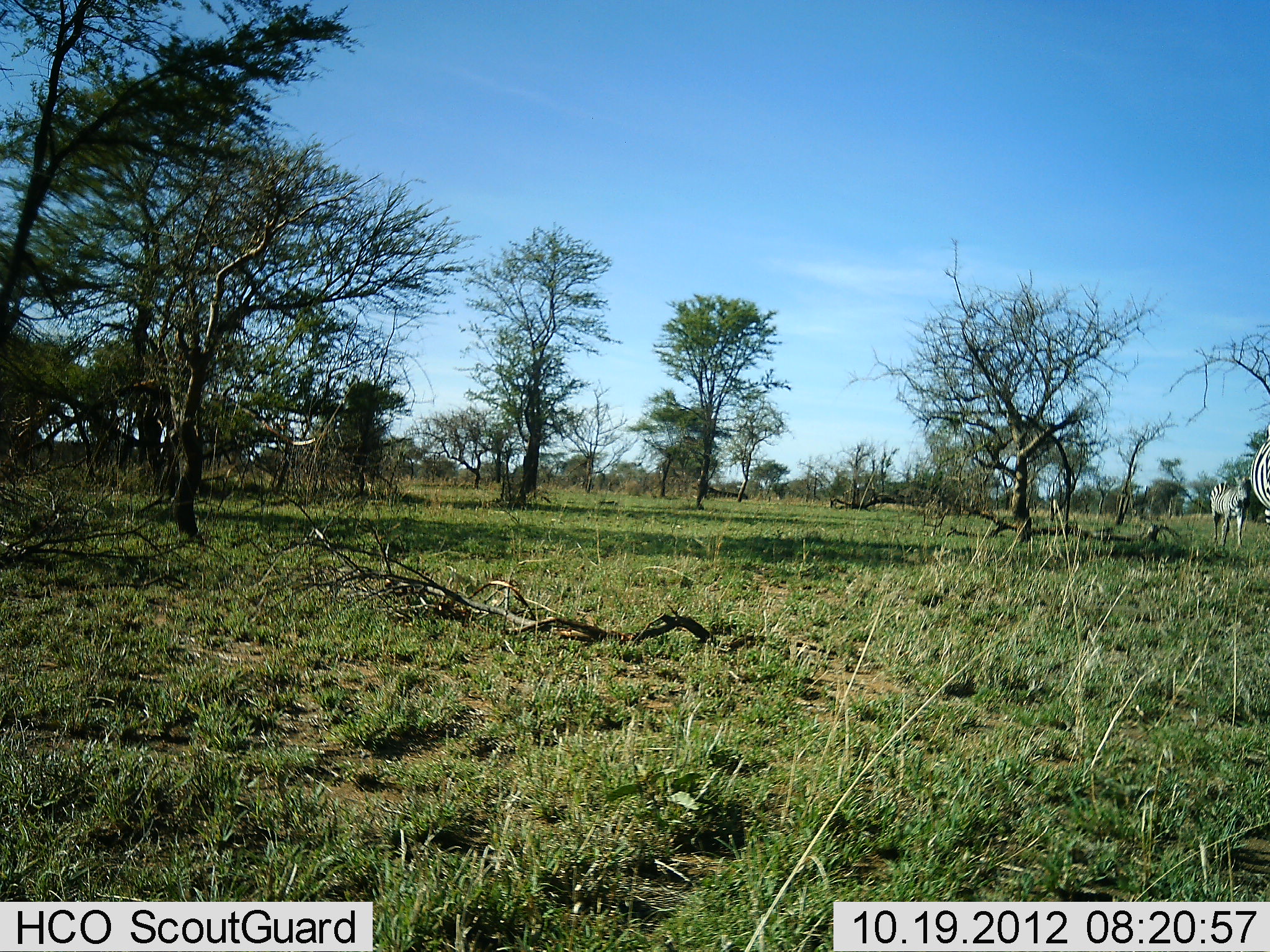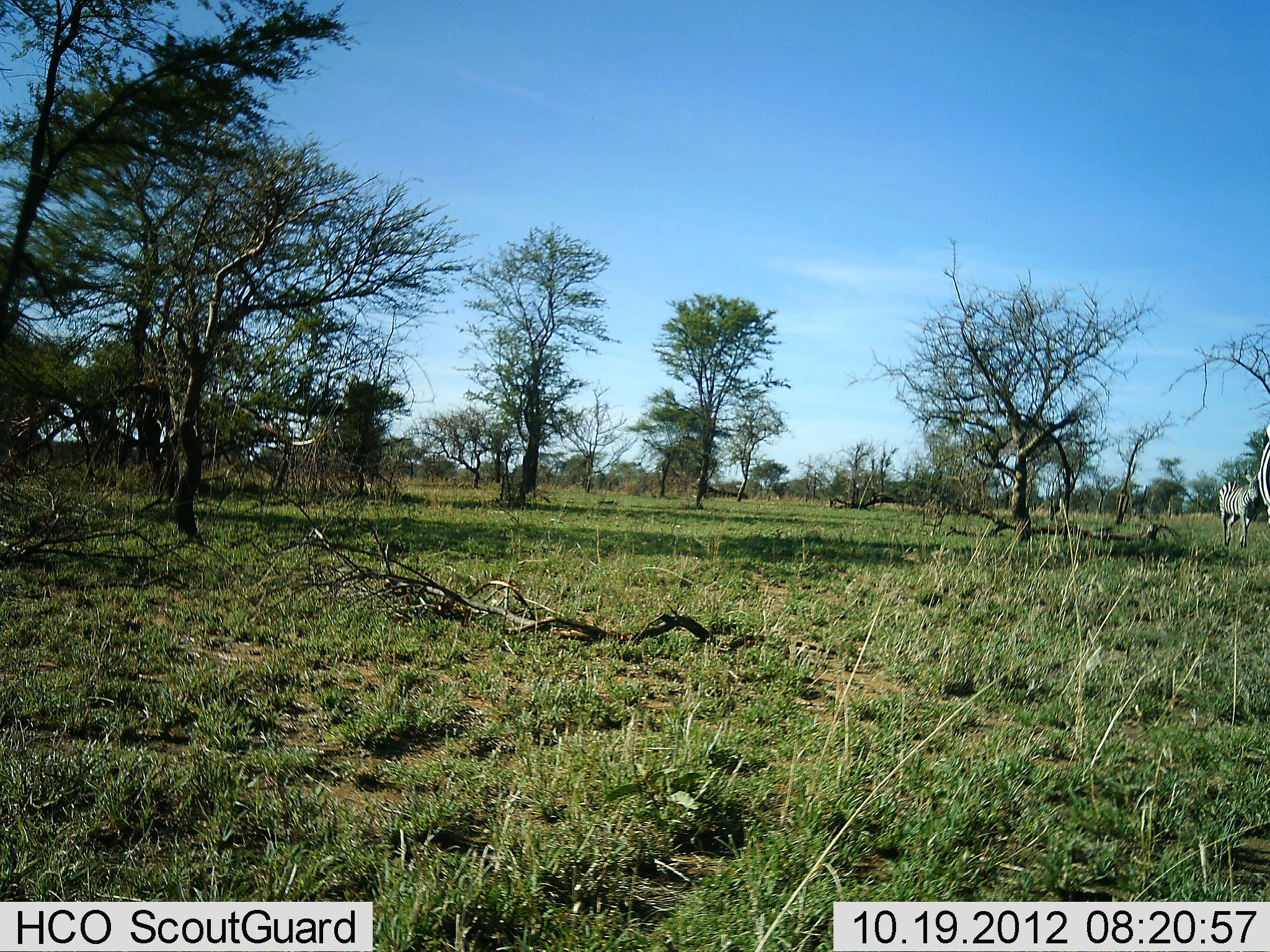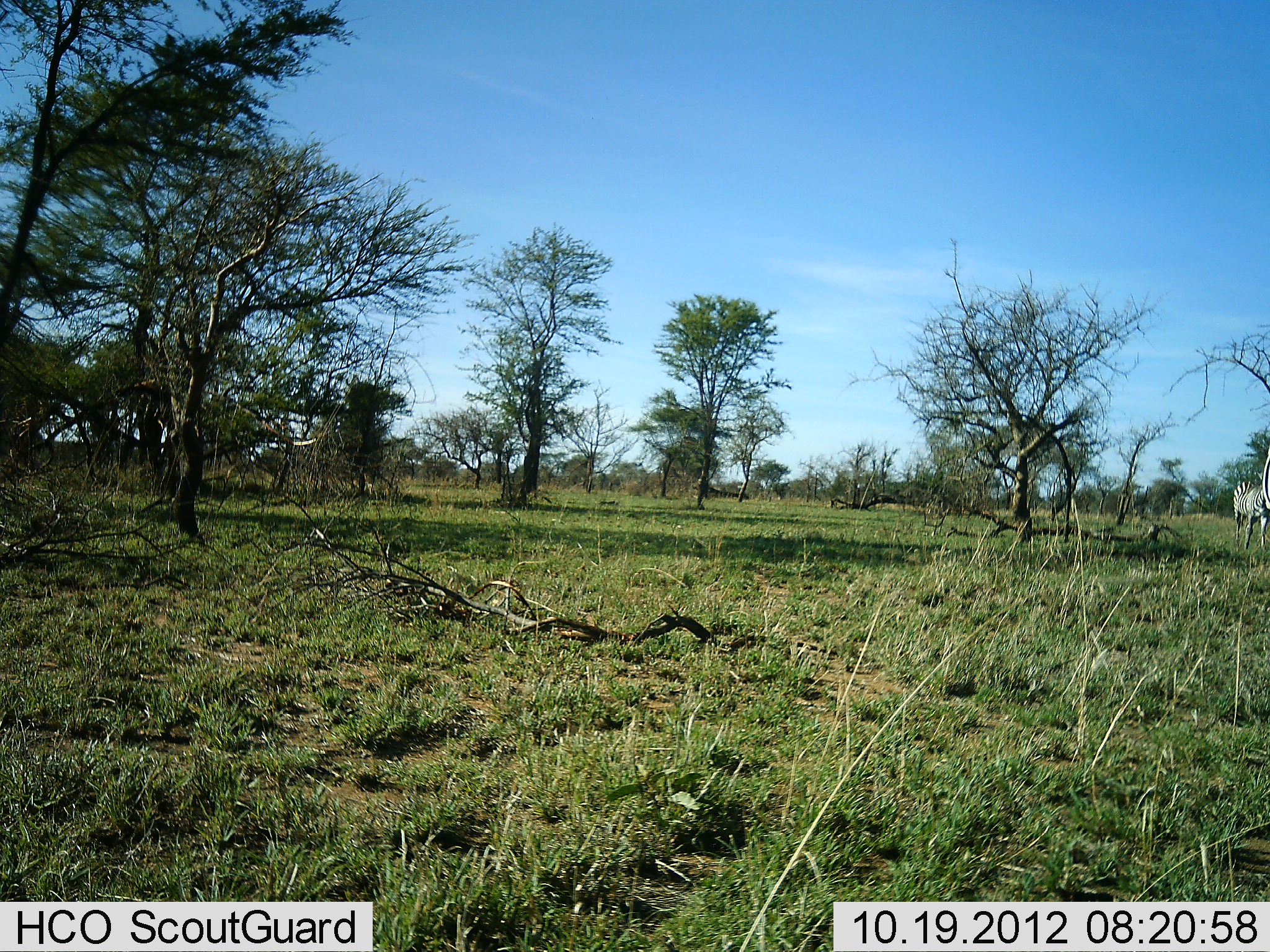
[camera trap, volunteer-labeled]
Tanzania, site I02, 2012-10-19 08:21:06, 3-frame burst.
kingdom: Animalia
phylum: Chordata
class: Mammalia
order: Perissodactyla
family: Equidae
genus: Equus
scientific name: Equus quagga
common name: plains zebra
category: zebra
Zebra (plains zebra) (Equus quagga), count 2. Behavior (volunteer vote fractions): standing 0%, resting 0%, moving 100%, interacting 0%. Young present (vote fraction): 20%. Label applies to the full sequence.